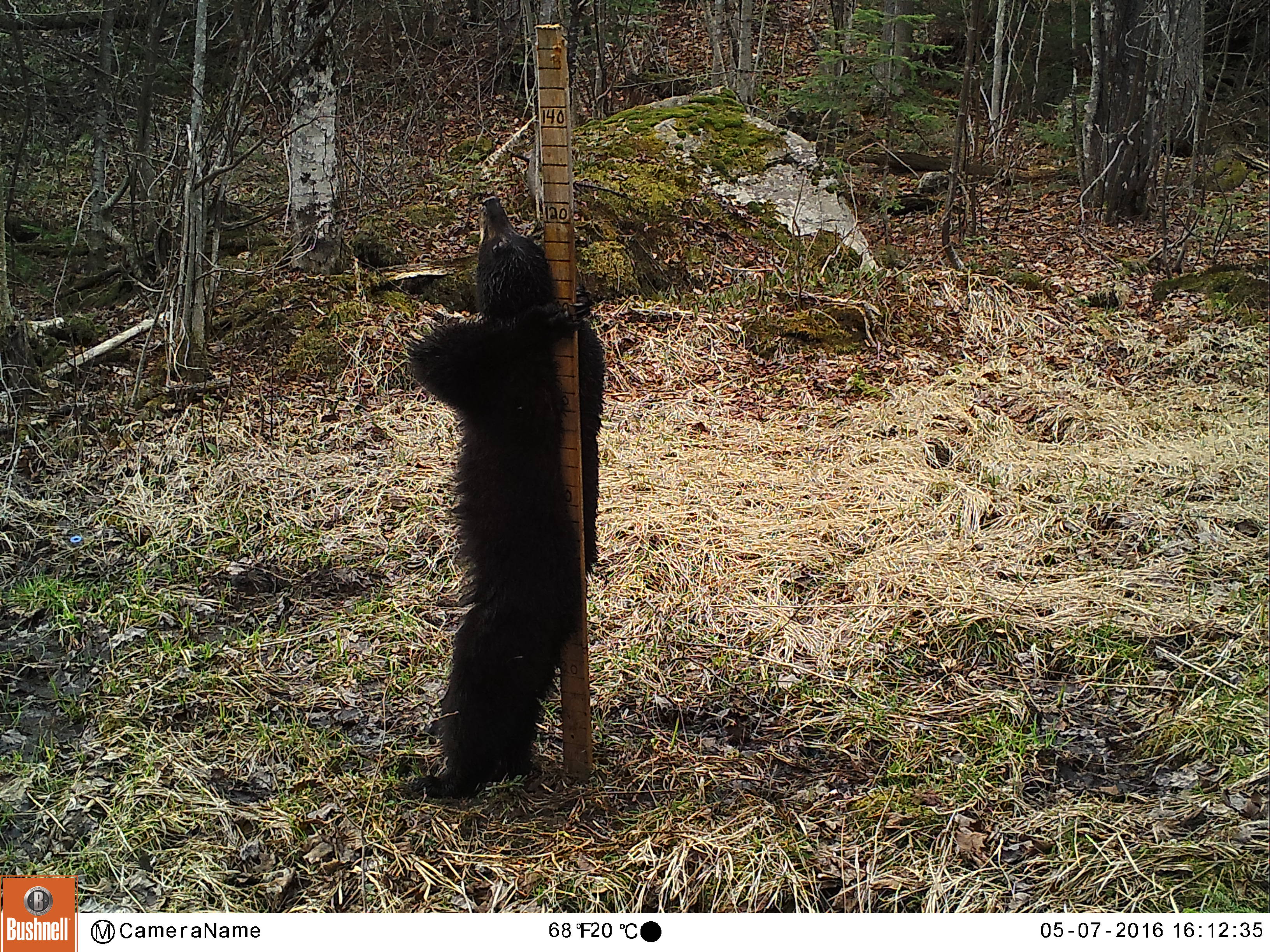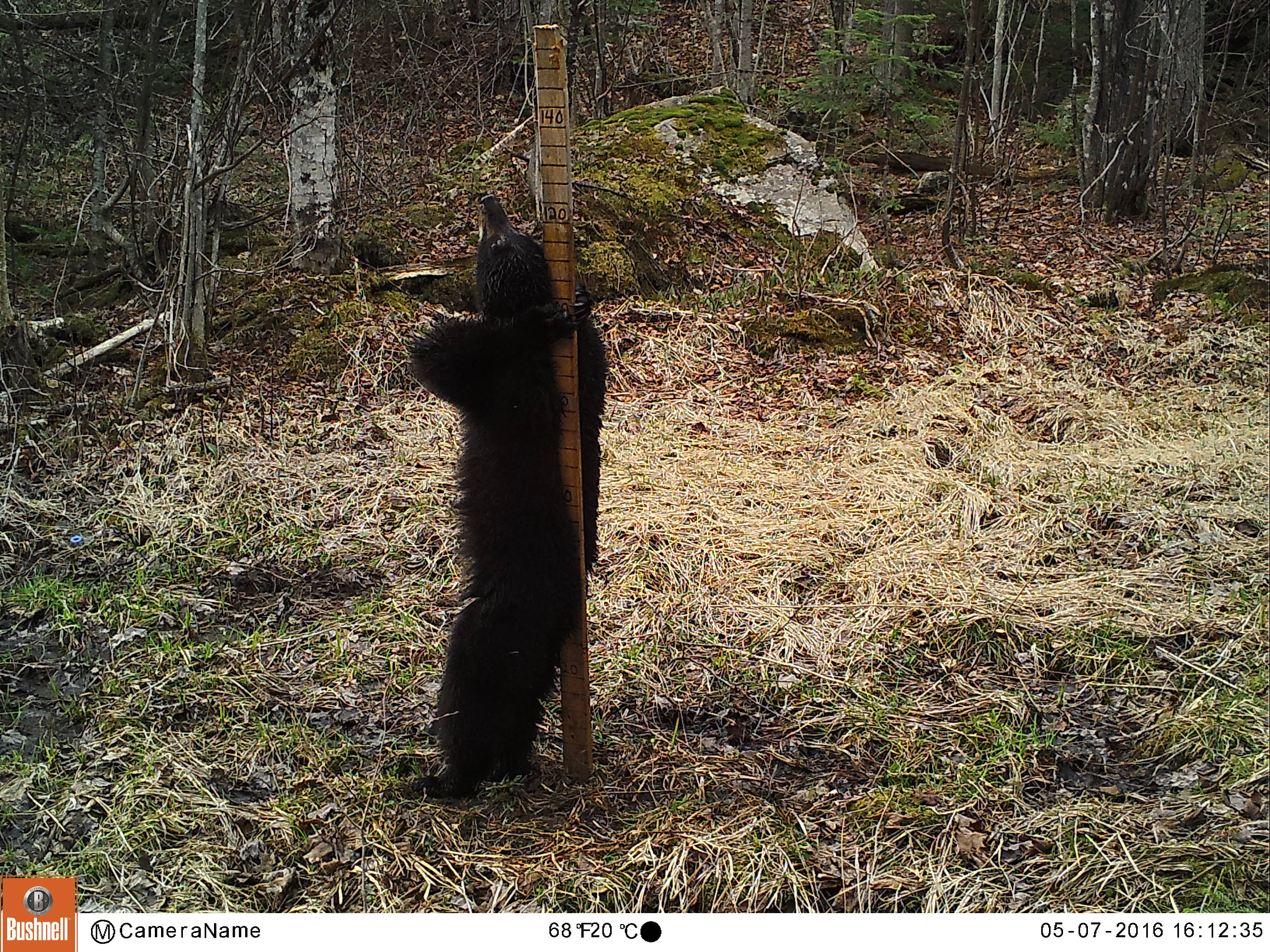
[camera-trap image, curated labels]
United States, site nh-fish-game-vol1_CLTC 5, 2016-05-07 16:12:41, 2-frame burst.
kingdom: Animalia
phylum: Chordata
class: Mammalia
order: Carnivora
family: Ursidae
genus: Ursus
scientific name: Ursus americanus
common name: black bear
Black bear (Ursus americanus).